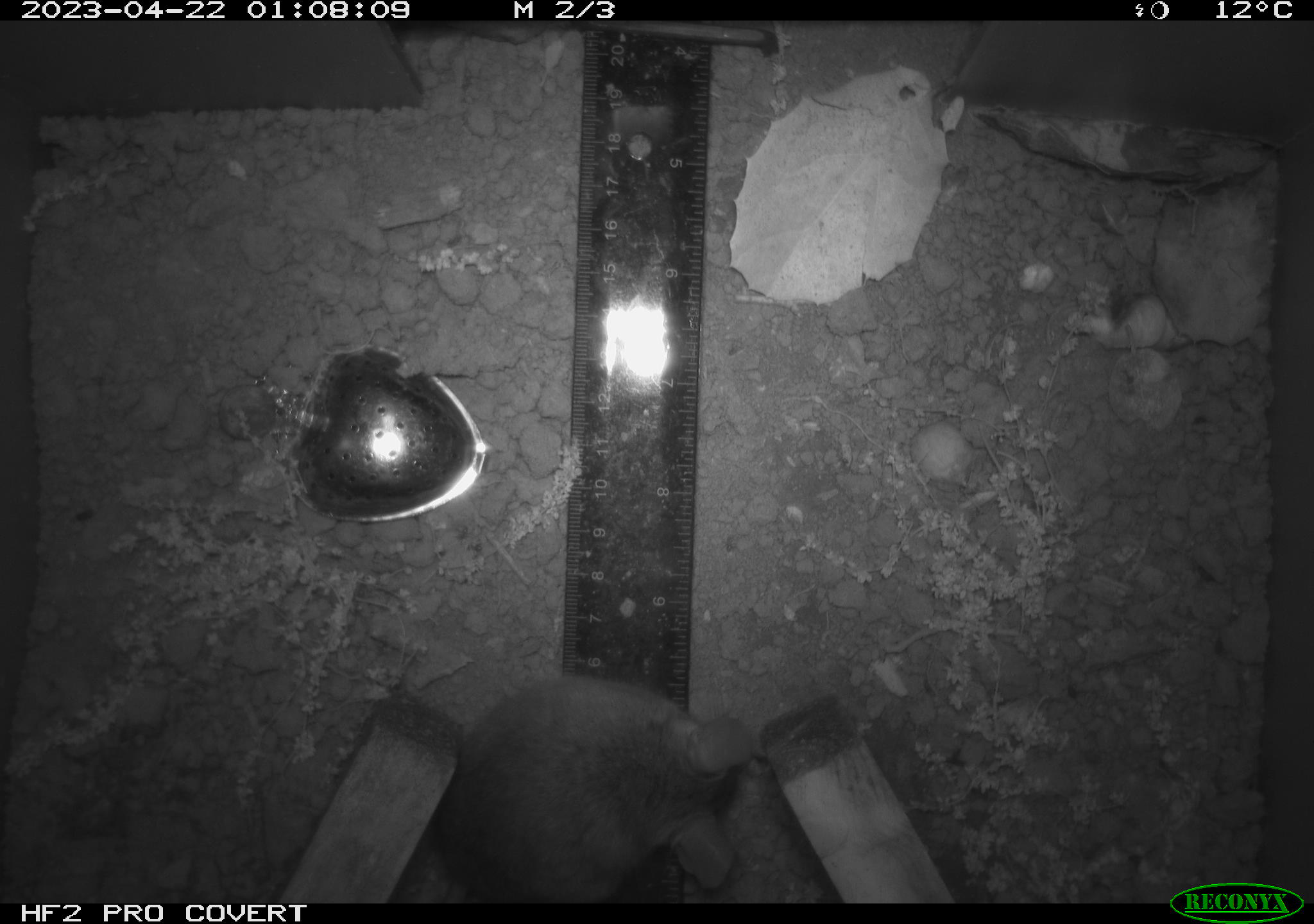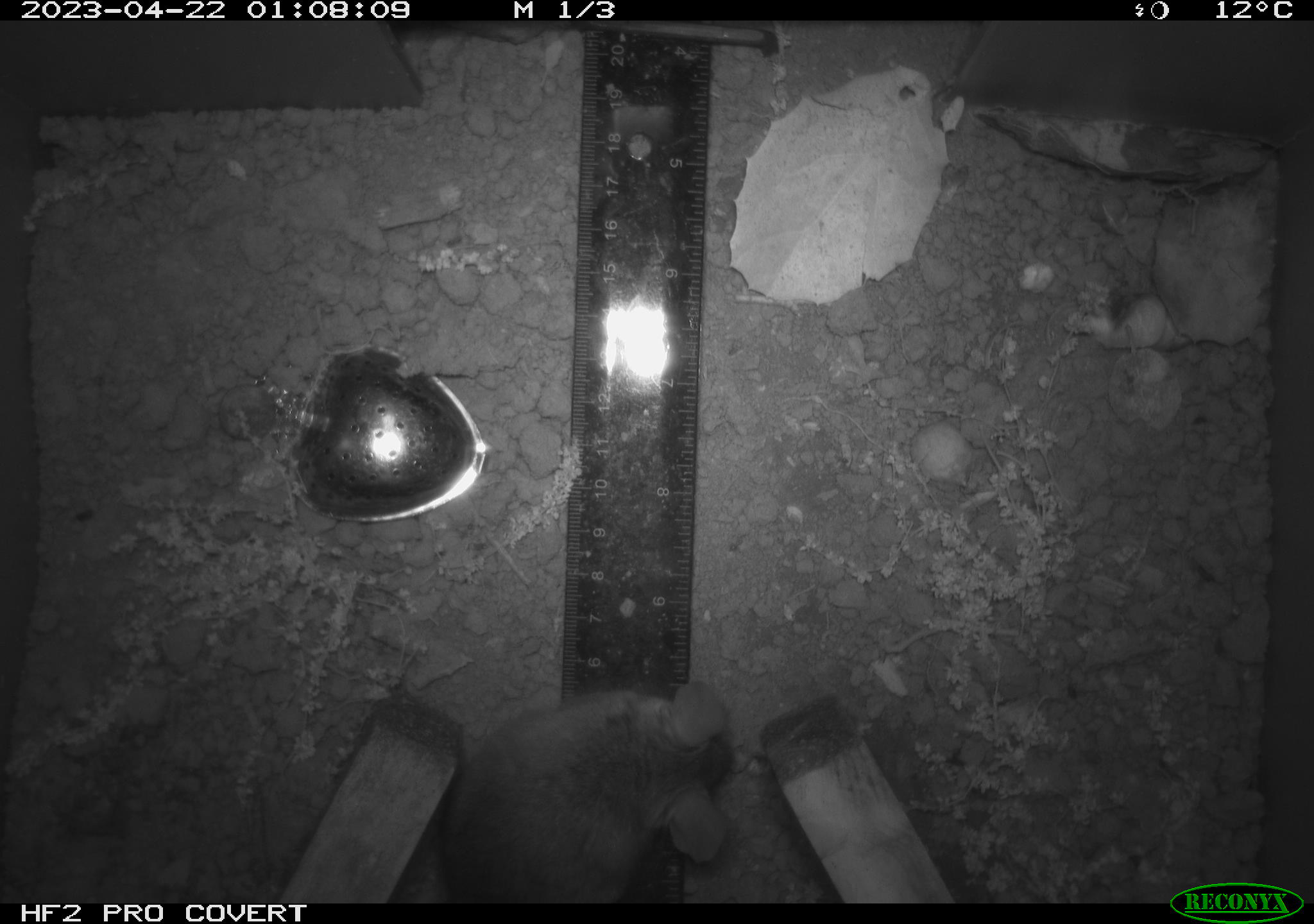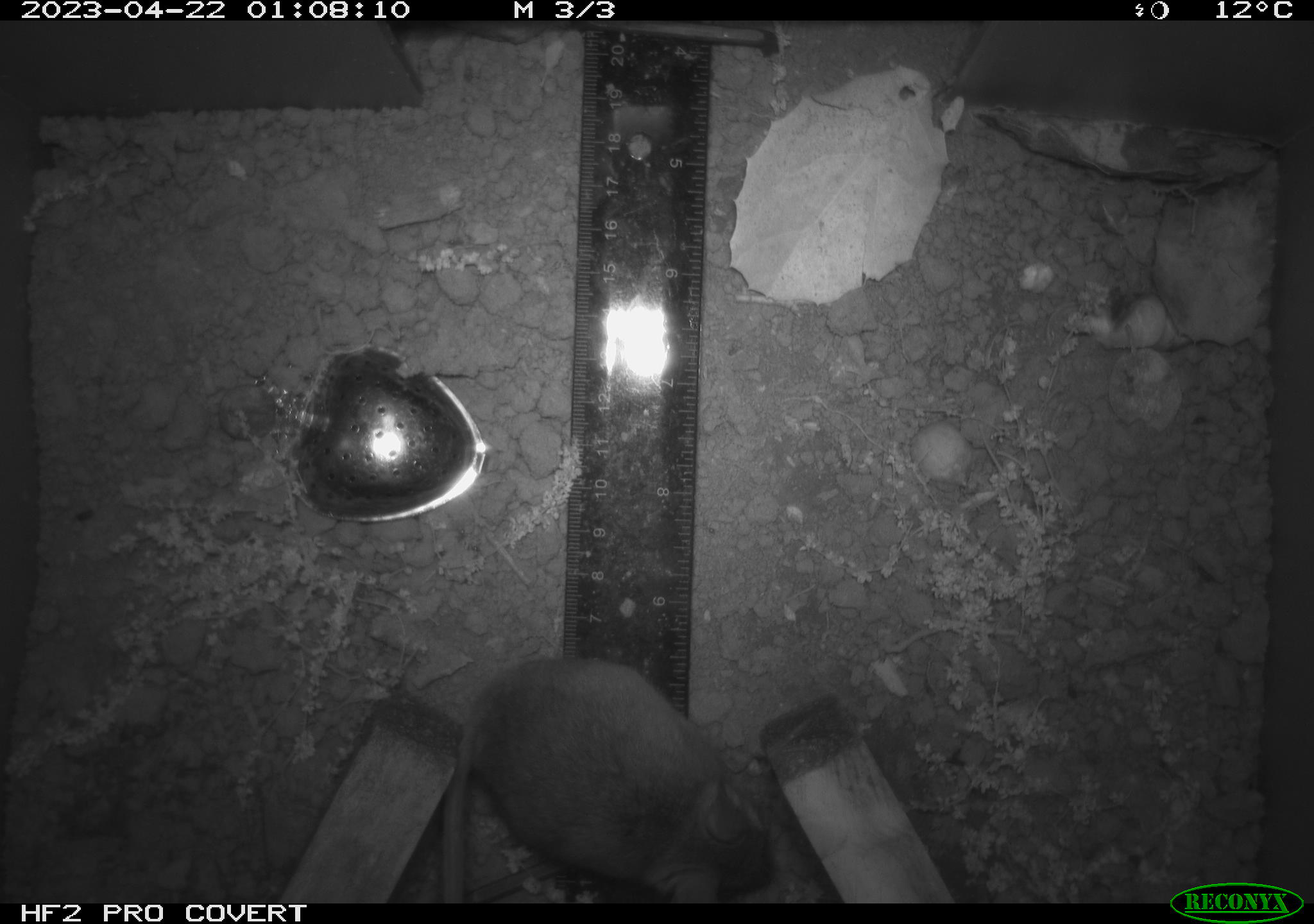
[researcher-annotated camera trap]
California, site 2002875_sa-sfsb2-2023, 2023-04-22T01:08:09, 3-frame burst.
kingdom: Animalia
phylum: Chordata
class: Mammalia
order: Rodentia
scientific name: Rodentia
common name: mouse species